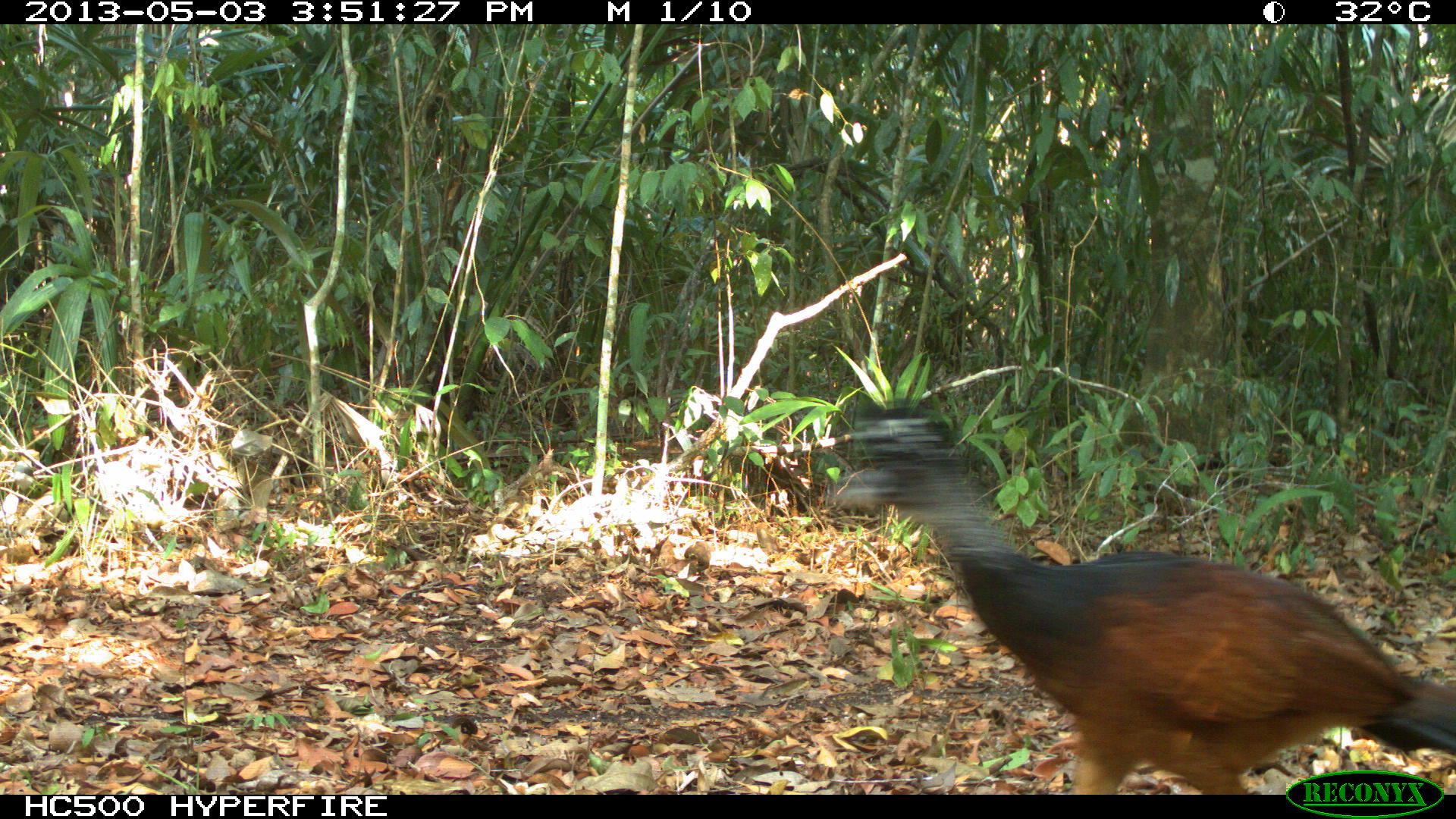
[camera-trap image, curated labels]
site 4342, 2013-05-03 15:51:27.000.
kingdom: Animalia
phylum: Chordata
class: Aves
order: Galliformes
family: Cracidae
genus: Crax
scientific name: Crax rubra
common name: great curassow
Crax rubra (great curassow), count 1, sex female.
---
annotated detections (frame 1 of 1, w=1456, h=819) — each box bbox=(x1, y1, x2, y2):
crax rubra: bbox=(825, 394, 1452, 792)